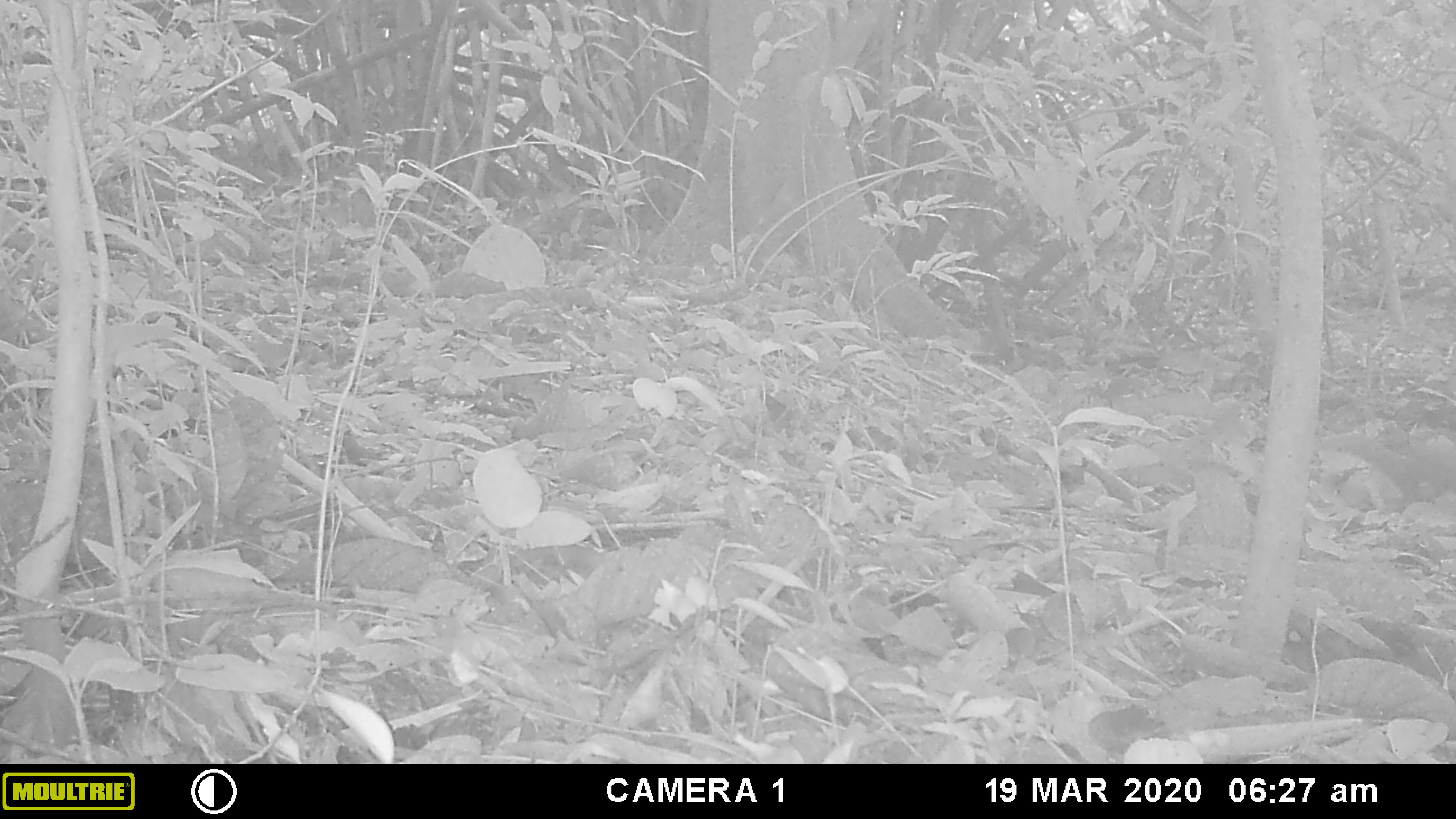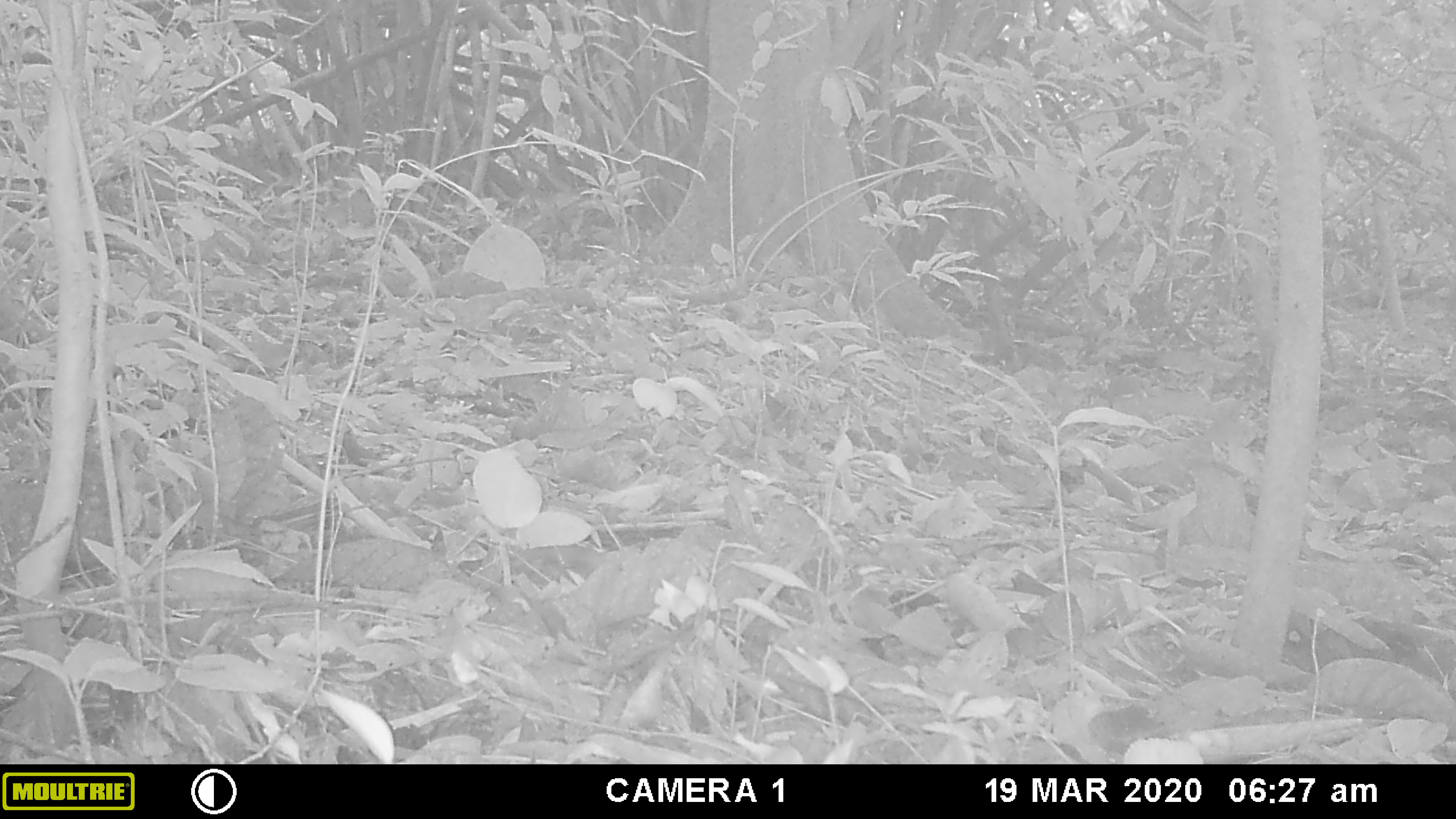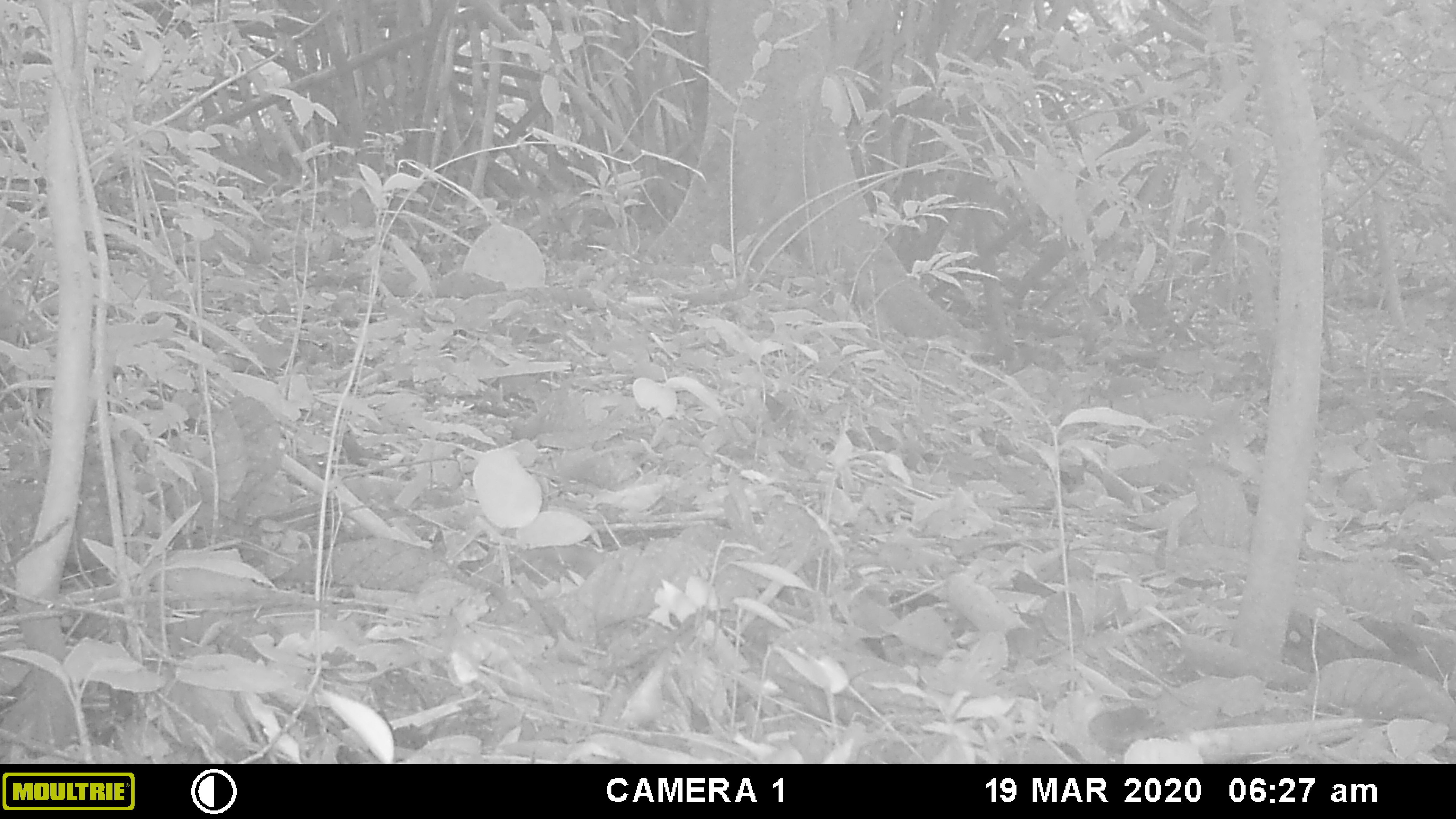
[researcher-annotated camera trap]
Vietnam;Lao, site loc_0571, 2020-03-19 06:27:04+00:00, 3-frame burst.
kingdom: Animalia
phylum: Chordata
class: Mammalia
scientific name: Mammalia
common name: mammal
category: unidentified small mammal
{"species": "unidentified small mammal (mammal) (Mammalia)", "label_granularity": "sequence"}